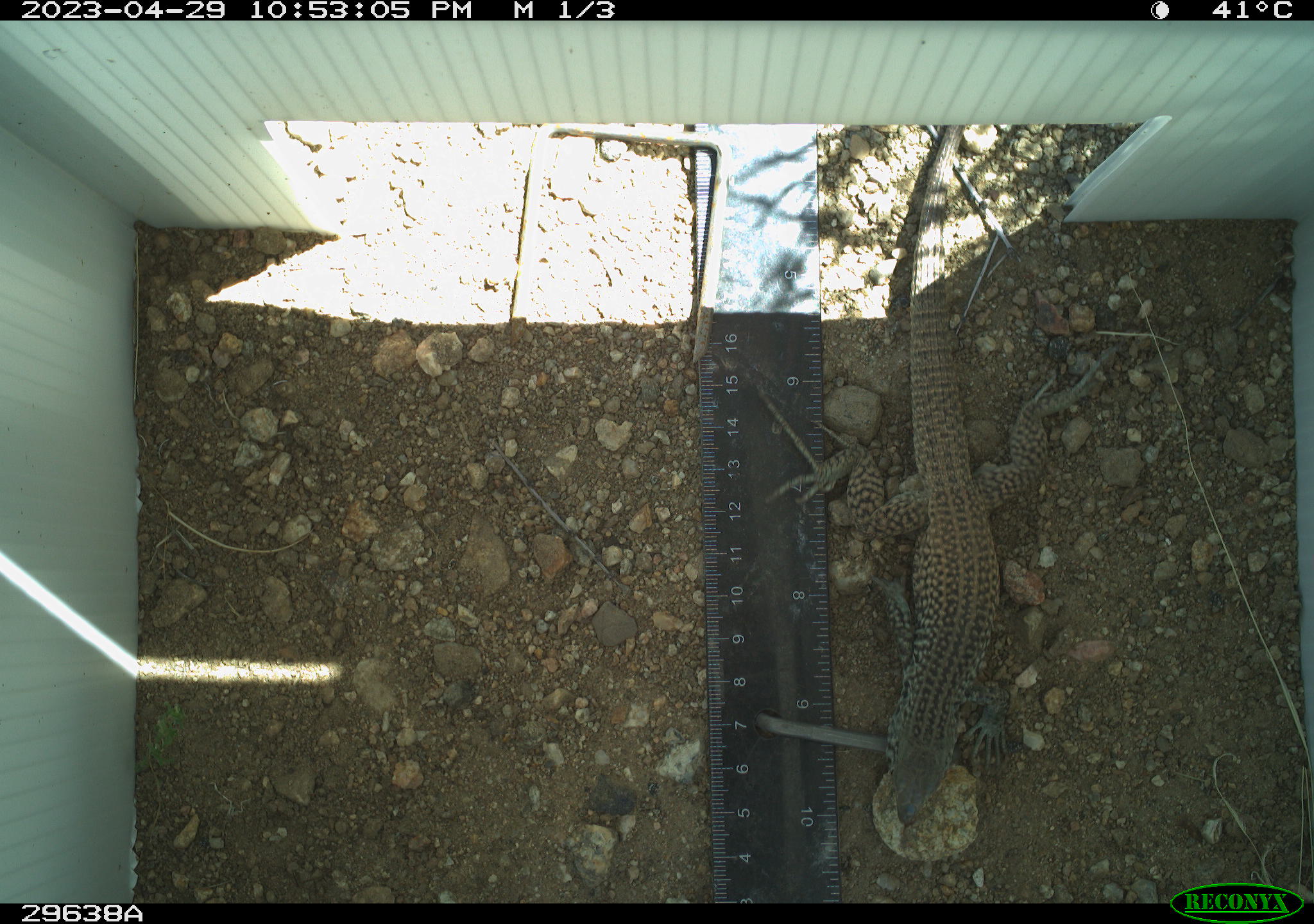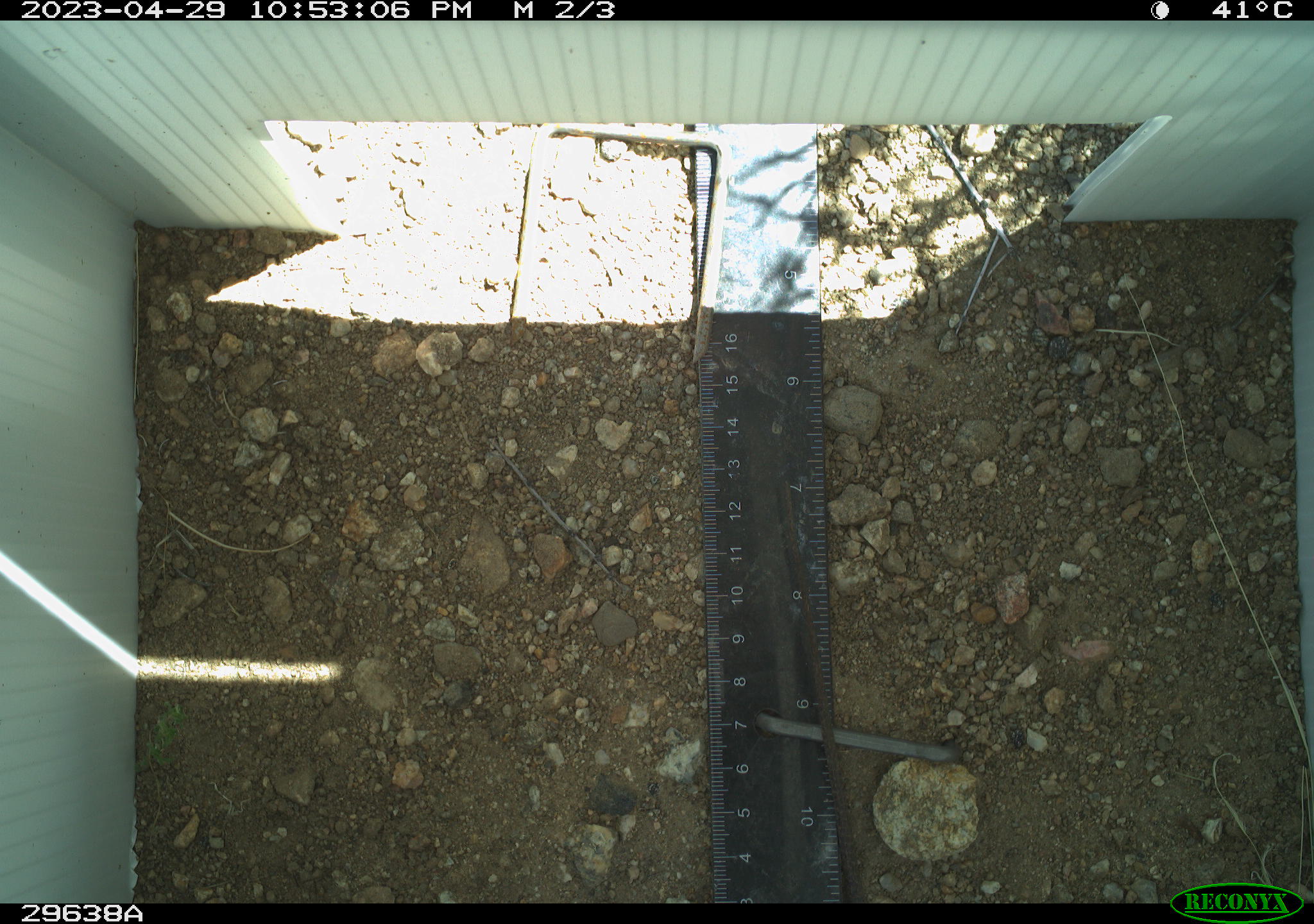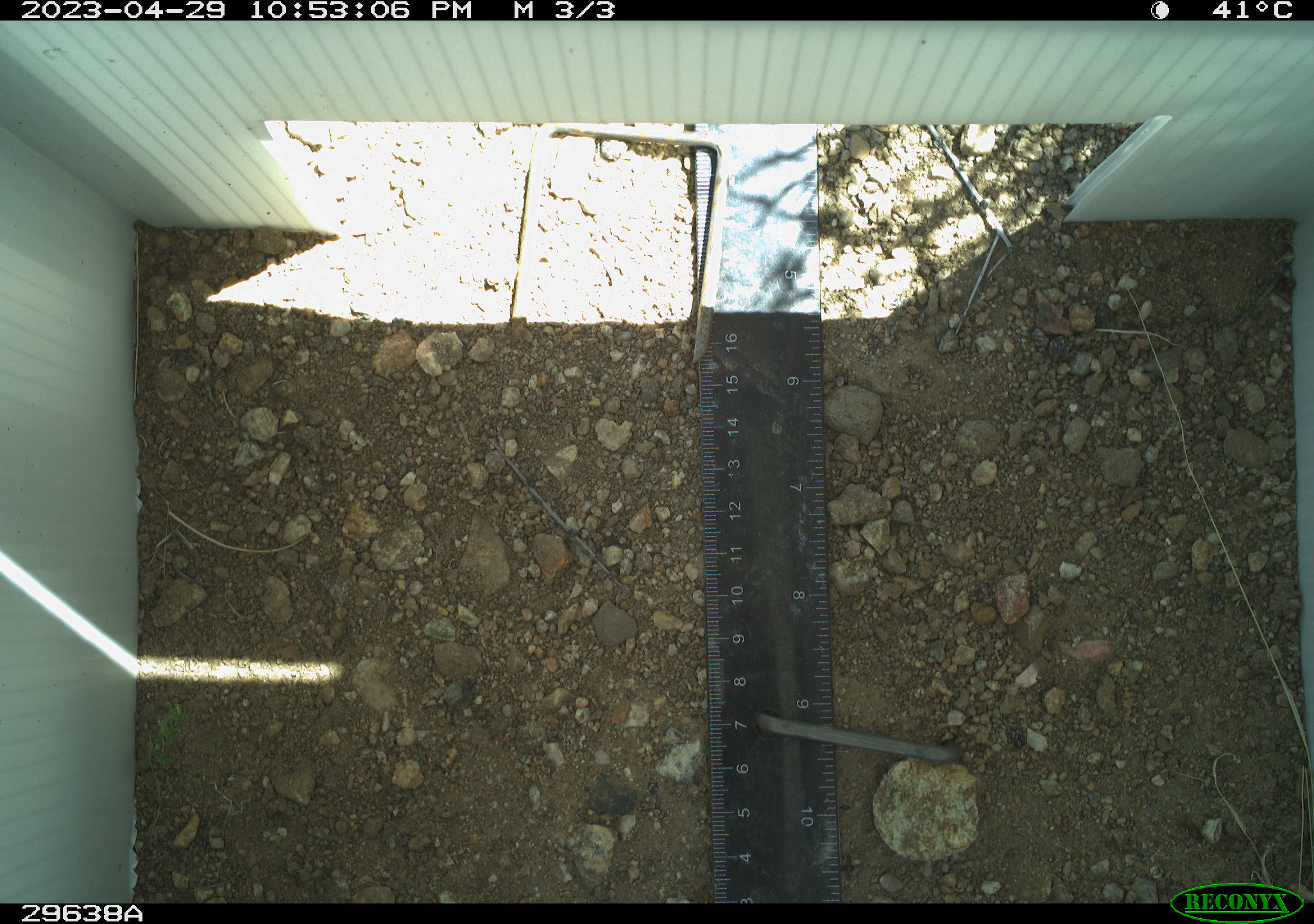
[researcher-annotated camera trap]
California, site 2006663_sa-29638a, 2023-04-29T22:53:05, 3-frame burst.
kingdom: Animalia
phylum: Chordata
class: Reptilia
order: Squamata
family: Teiidae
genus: Aspidoscelis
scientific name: Aspidoscelis tigris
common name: western whiptail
Western whiptail (Aspidoscelis tigris).